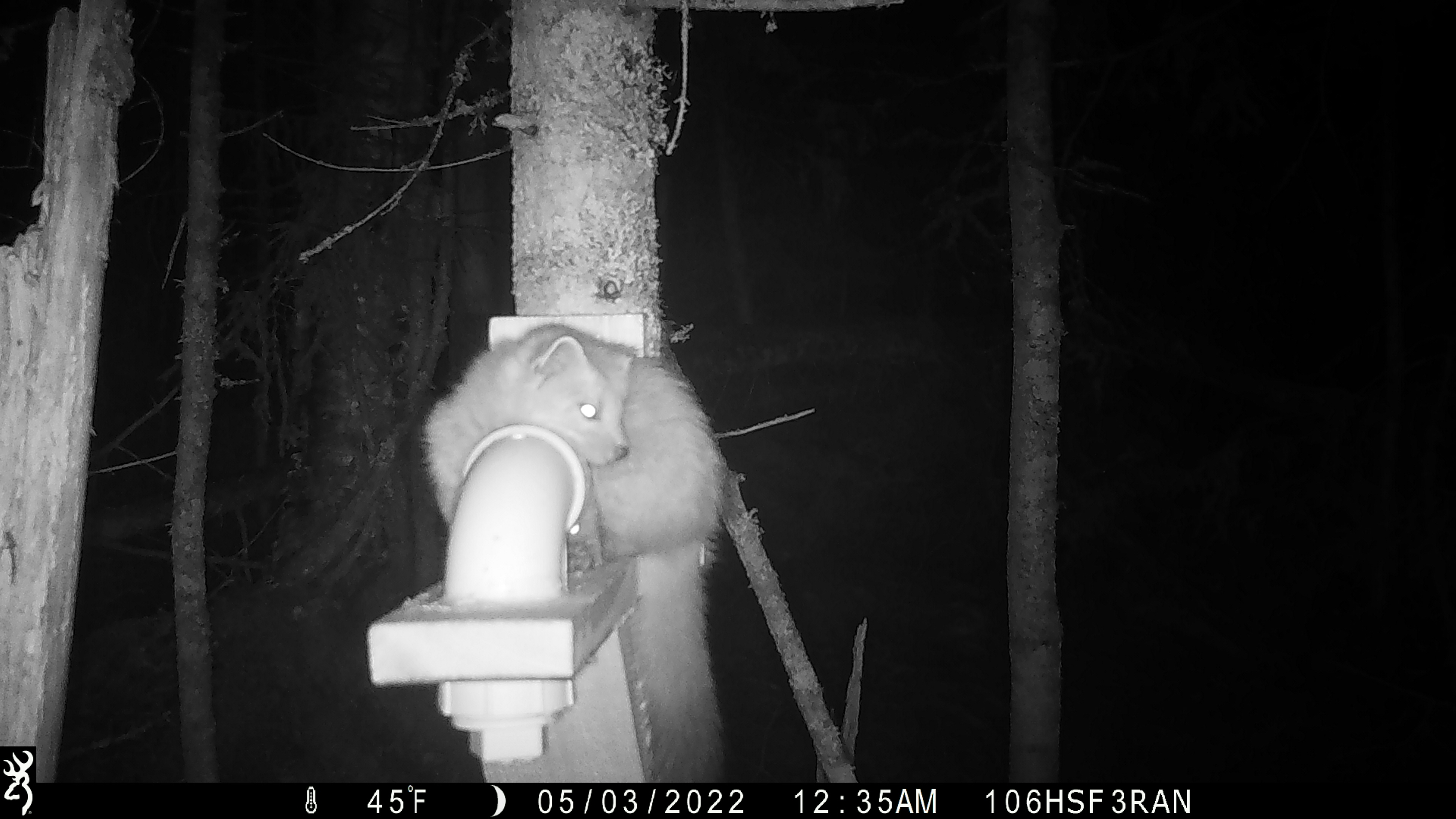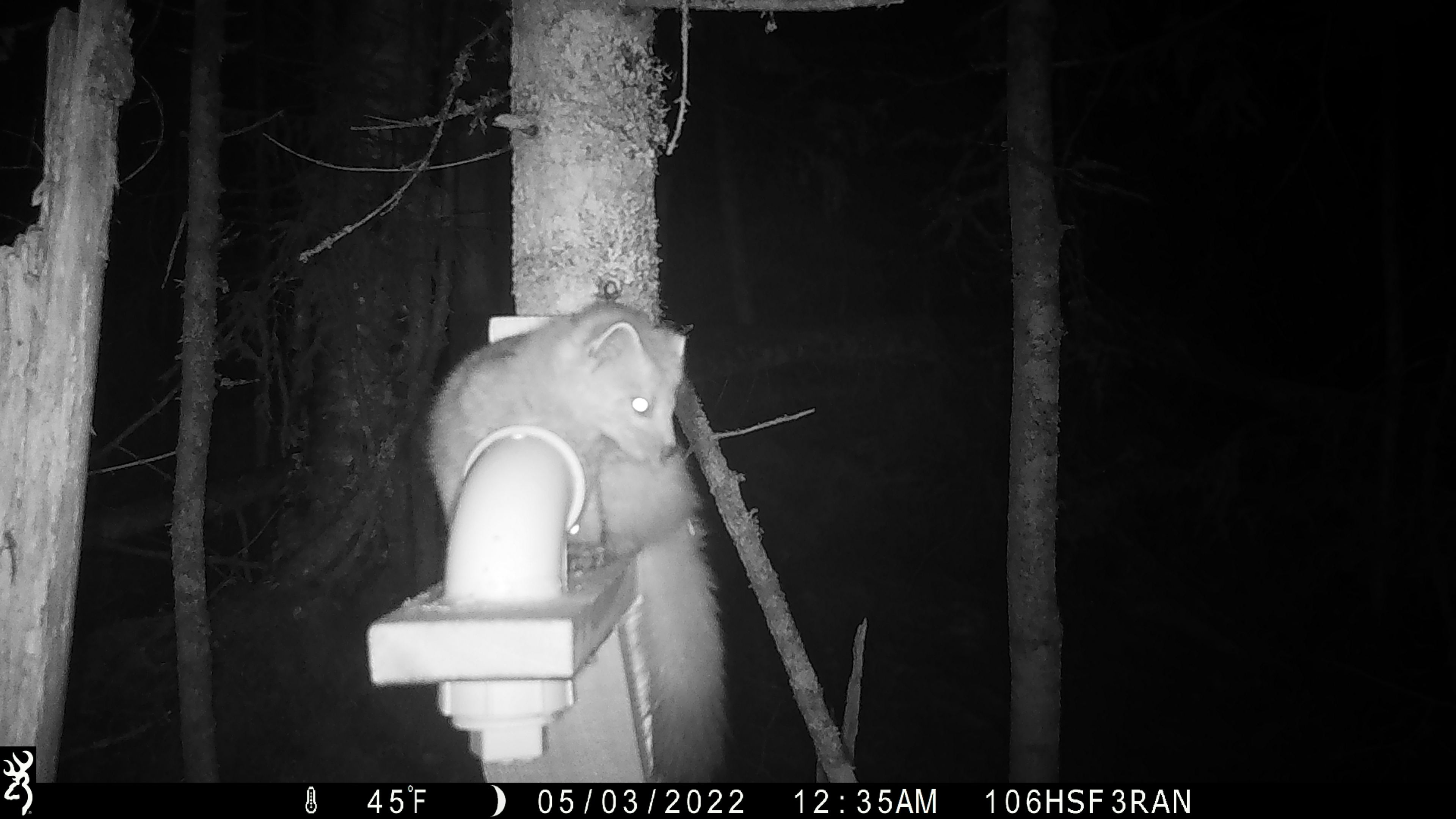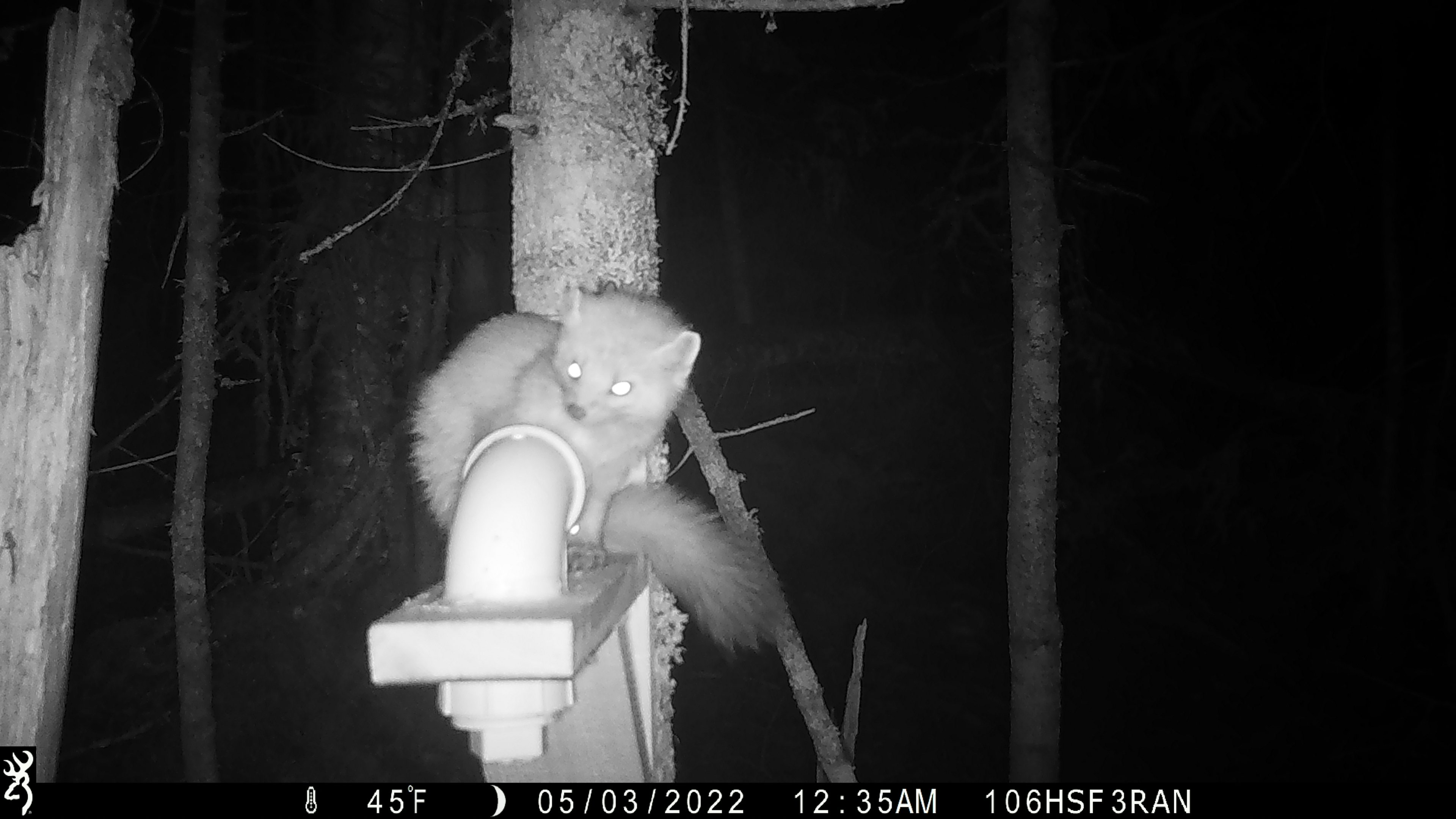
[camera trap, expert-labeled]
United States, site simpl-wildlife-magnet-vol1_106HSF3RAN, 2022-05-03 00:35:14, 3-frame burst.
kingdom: Animalia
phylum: Chordata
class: Mammalia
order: Carnivora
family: Mustelidae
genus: Martes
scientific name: Martes americana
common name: american marten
American marten (Martes americana).